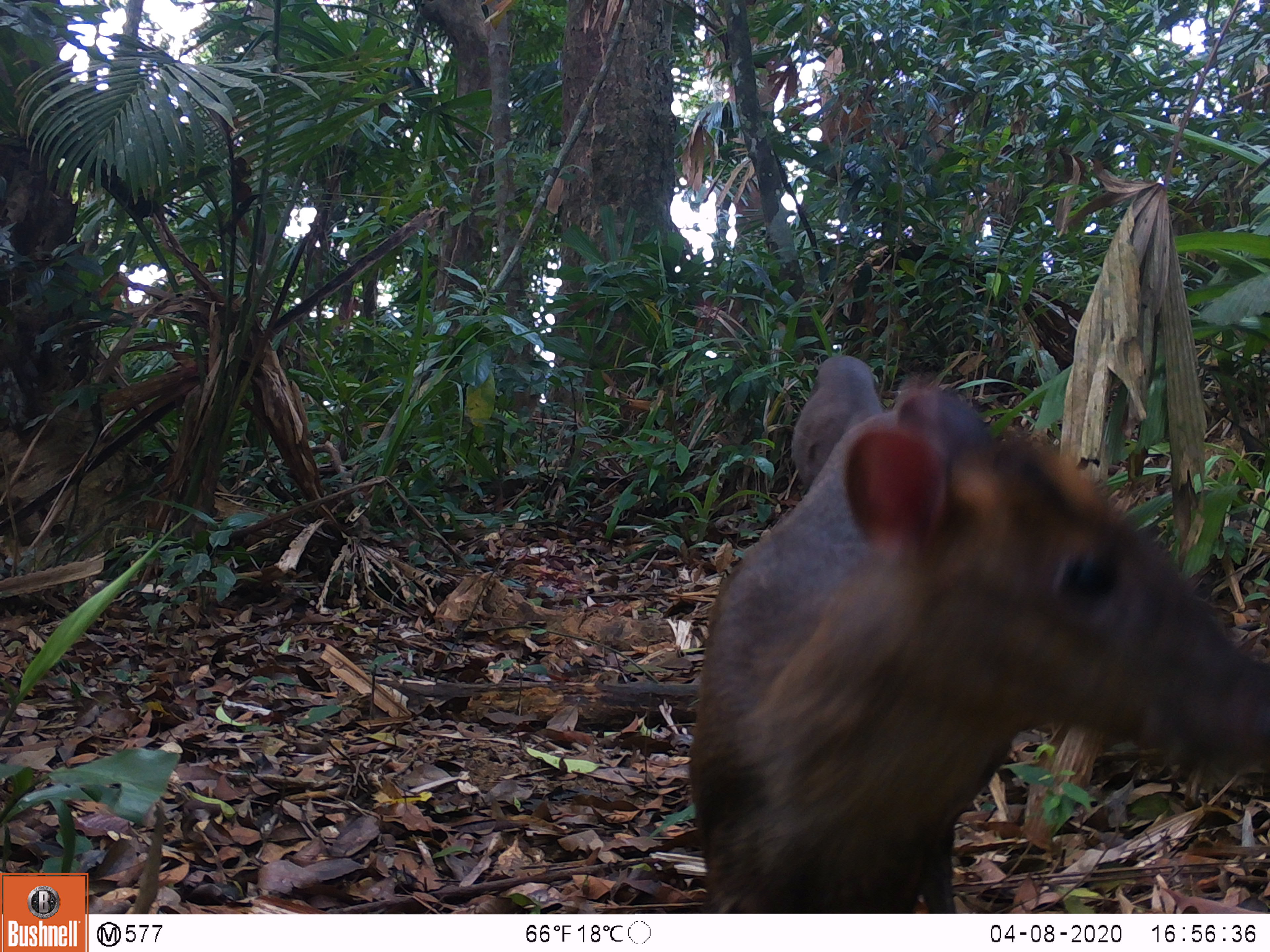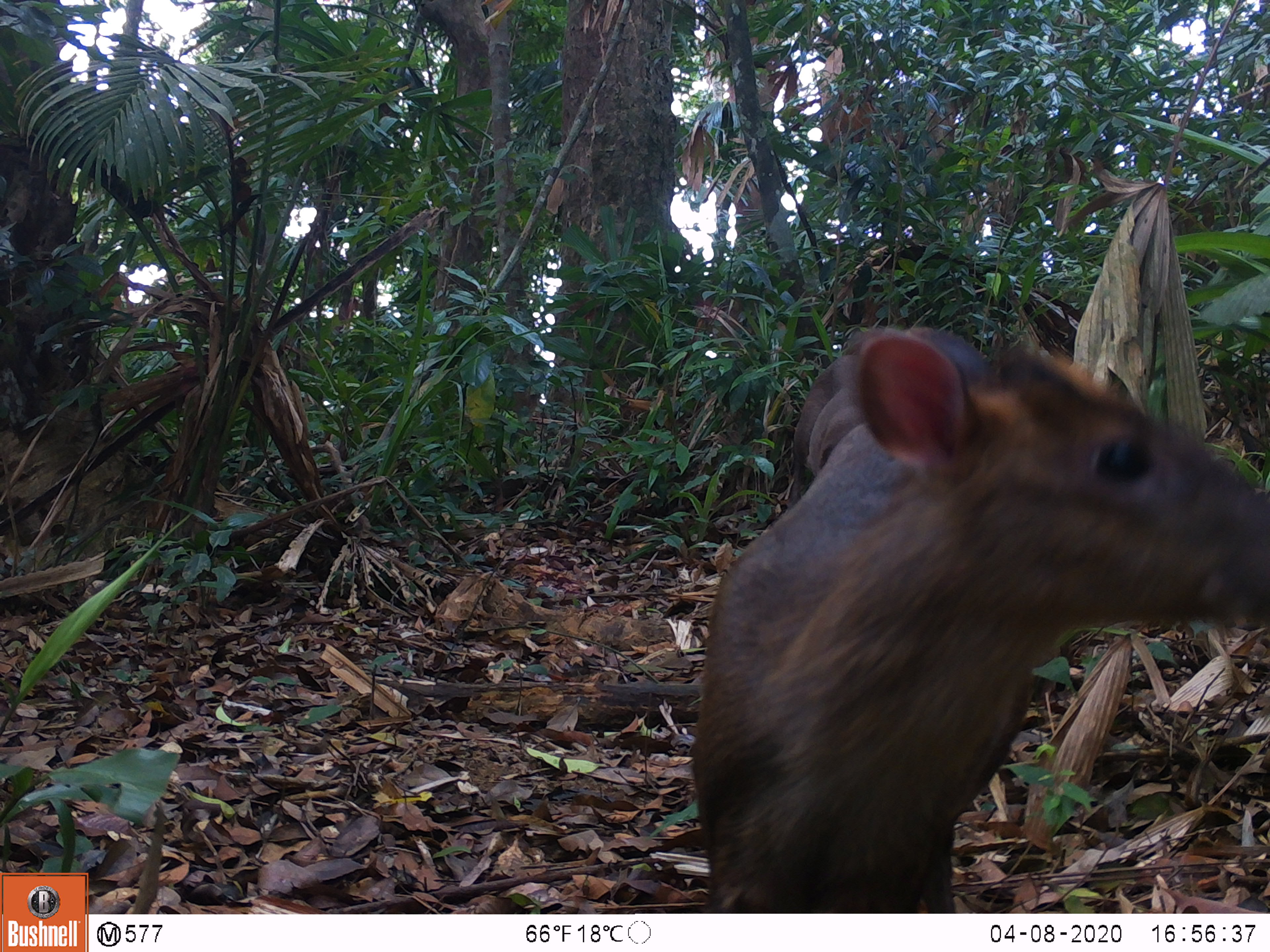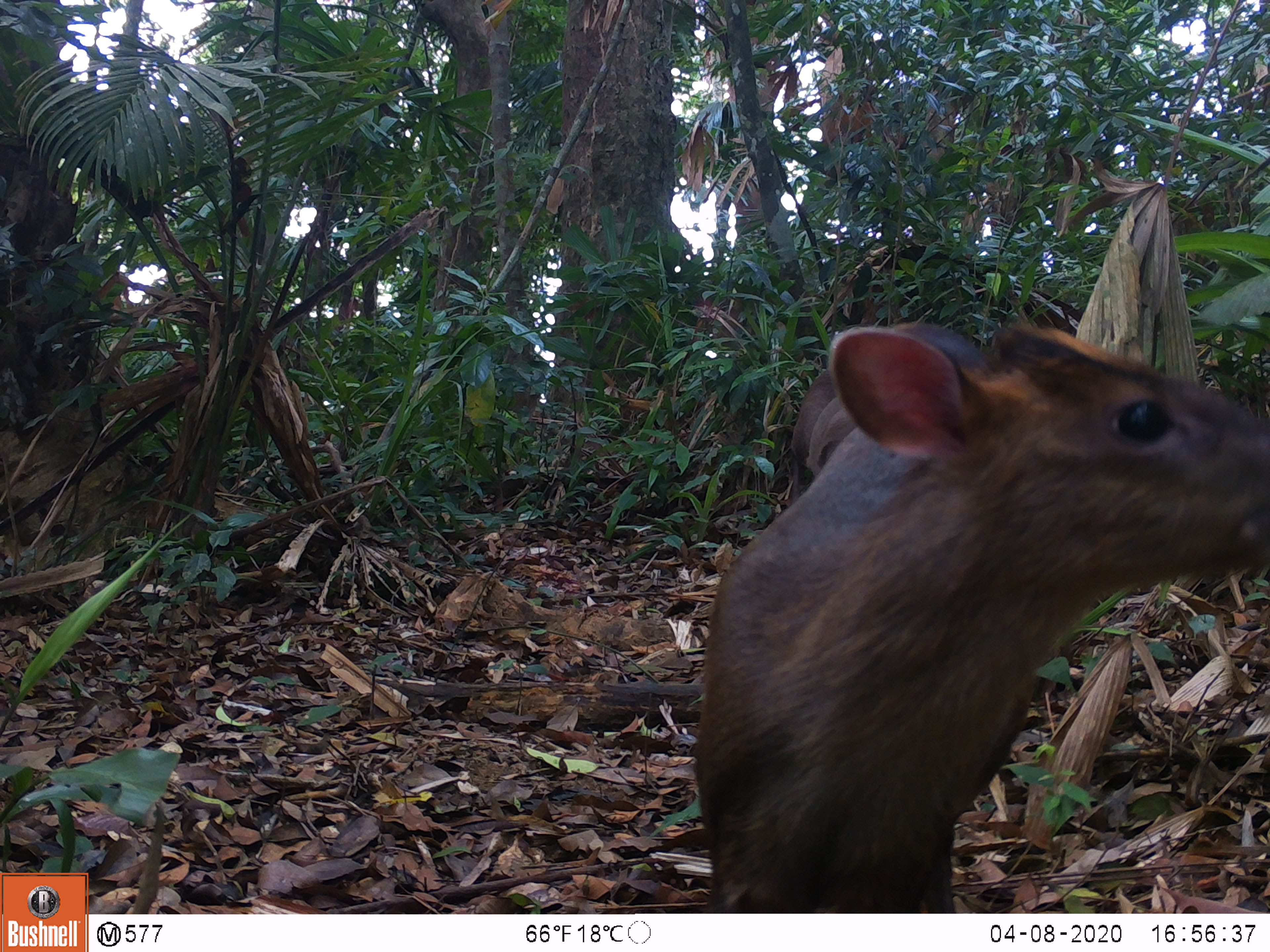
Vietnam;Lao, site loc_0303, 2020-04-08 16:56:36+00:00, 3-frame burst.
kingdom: Animalia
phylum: Chordata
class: Mammalia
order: Artiodactyla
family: Cervidae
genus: Muntiacus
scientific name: Muntiacus rooseveltorum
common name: roosevelt's muntjac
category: roosevelts muntjac group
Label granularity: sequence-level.